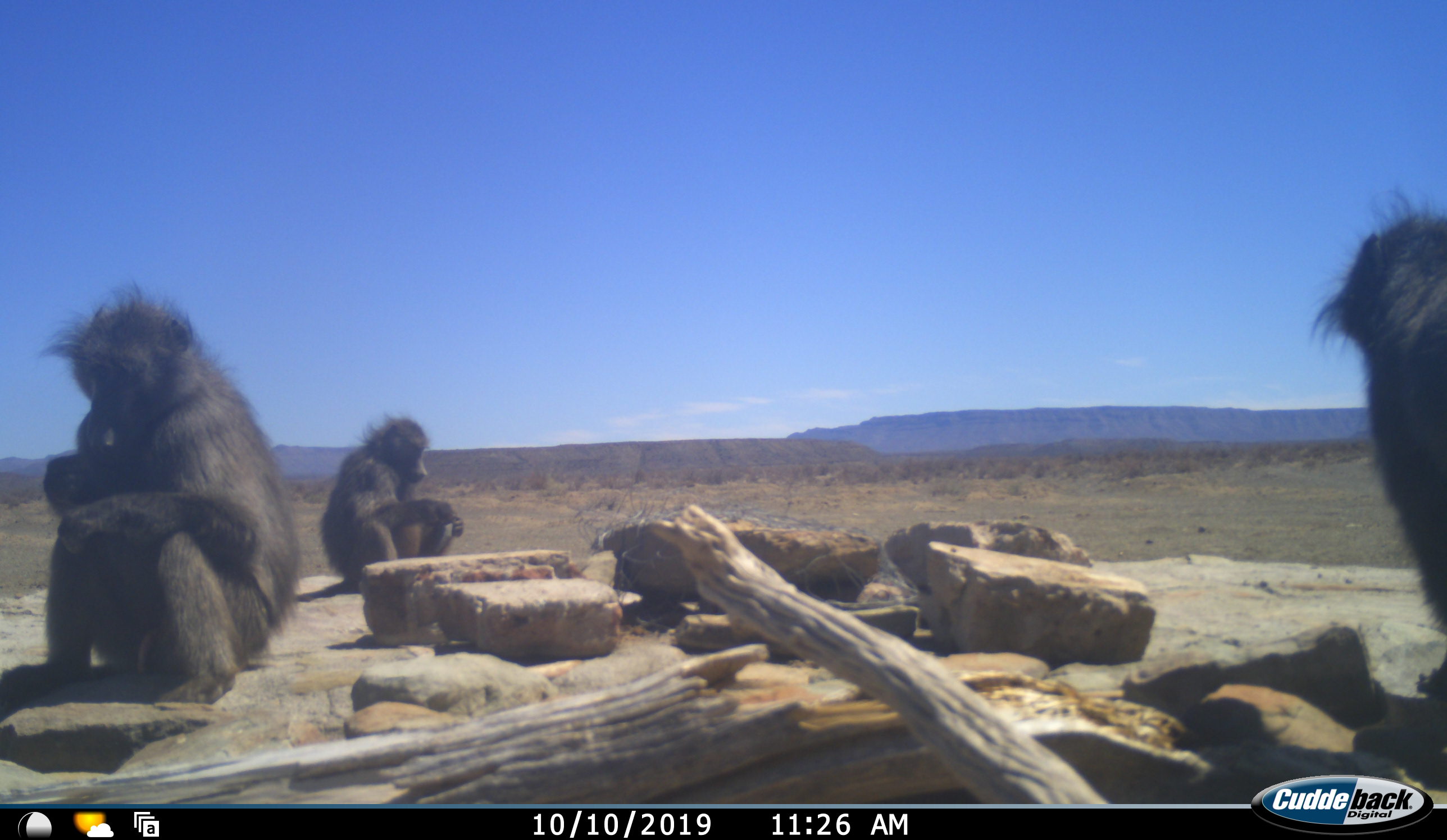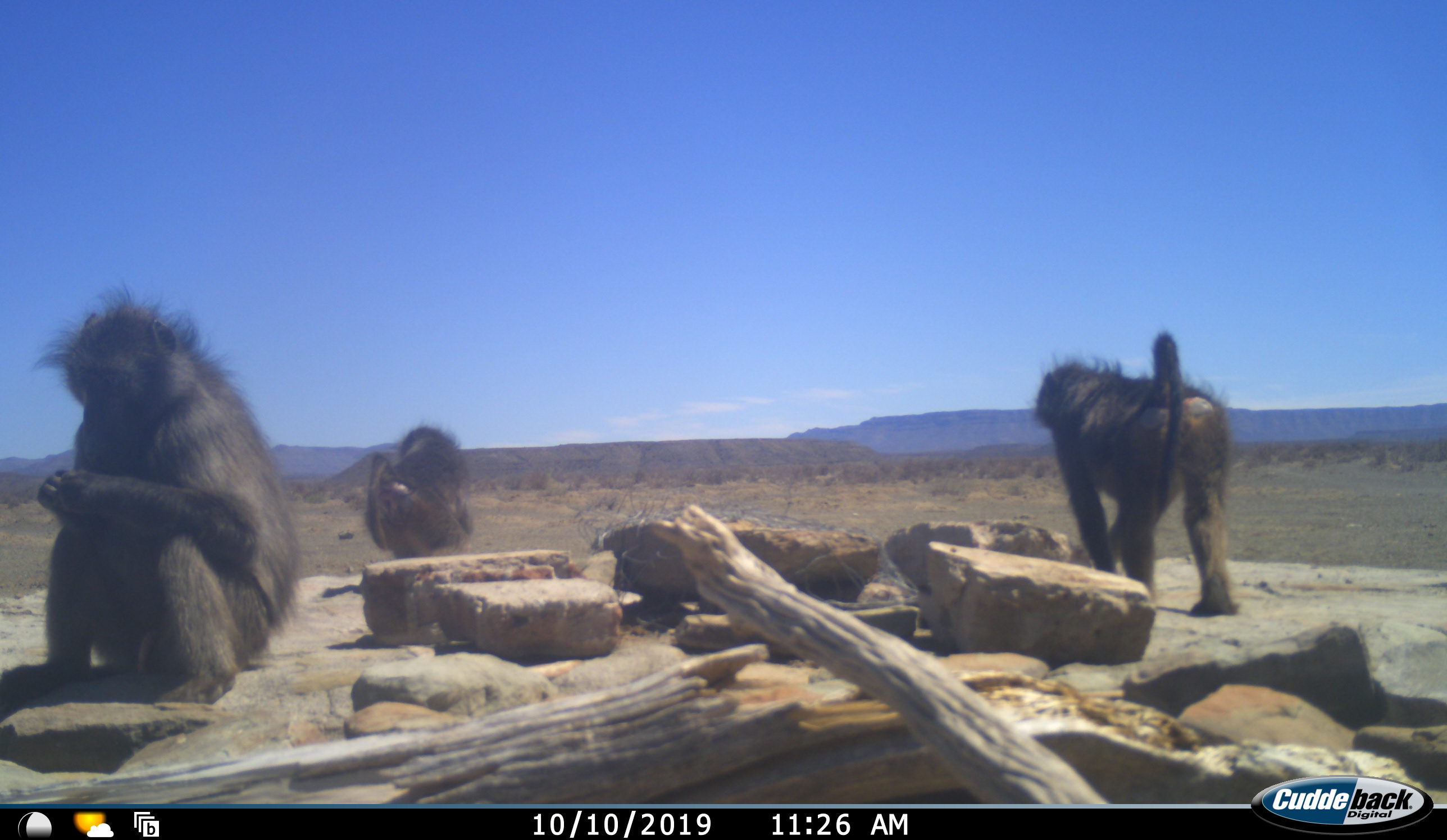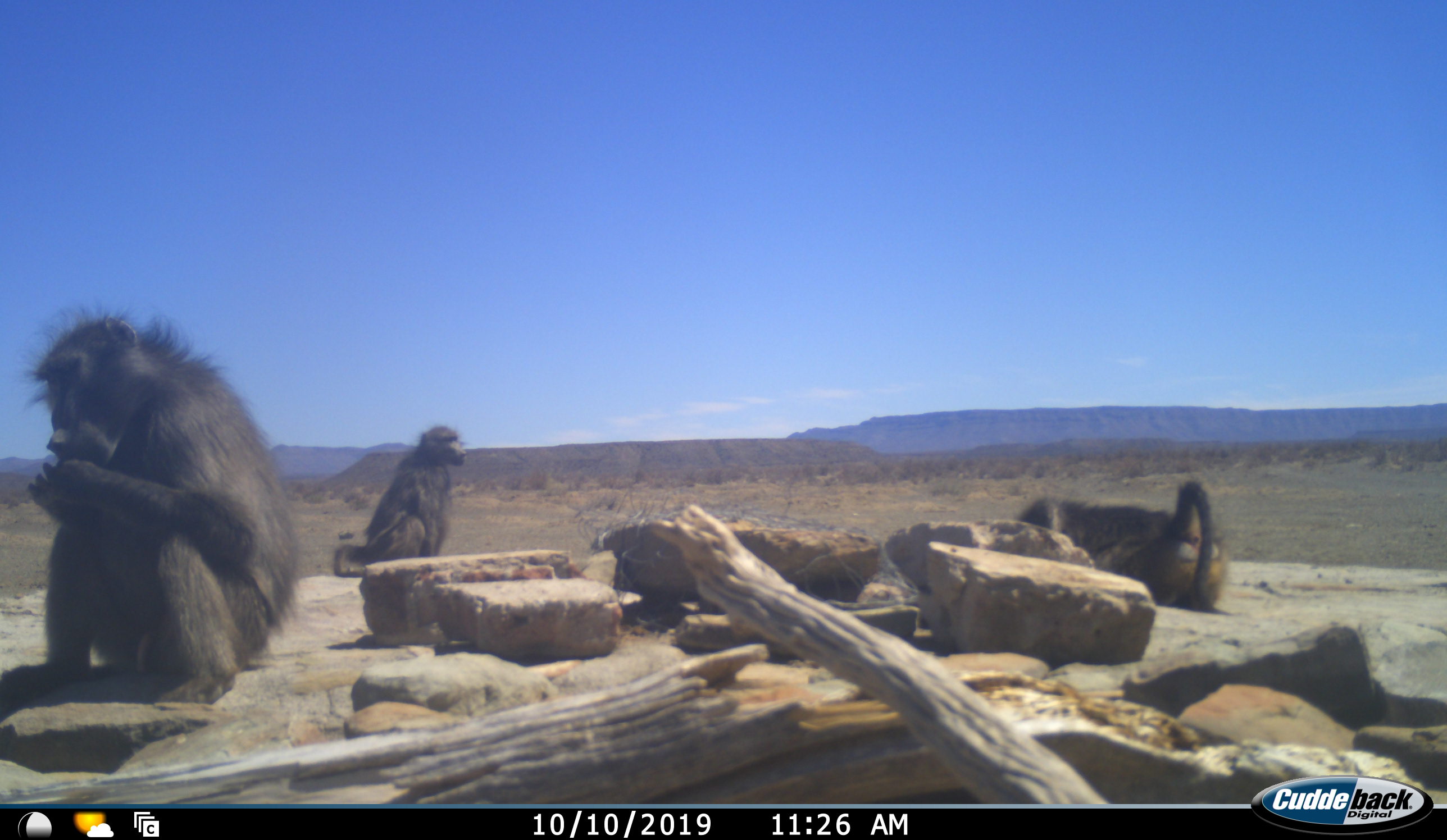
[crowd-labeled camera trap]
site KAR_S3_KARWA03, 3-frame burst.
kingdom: Animalia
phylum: Chordata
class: Mammalia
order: Primates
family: Cercopithecidae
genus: Papio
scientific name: Papio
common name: baboon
Baboon (Papio), count 3. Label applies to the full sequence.